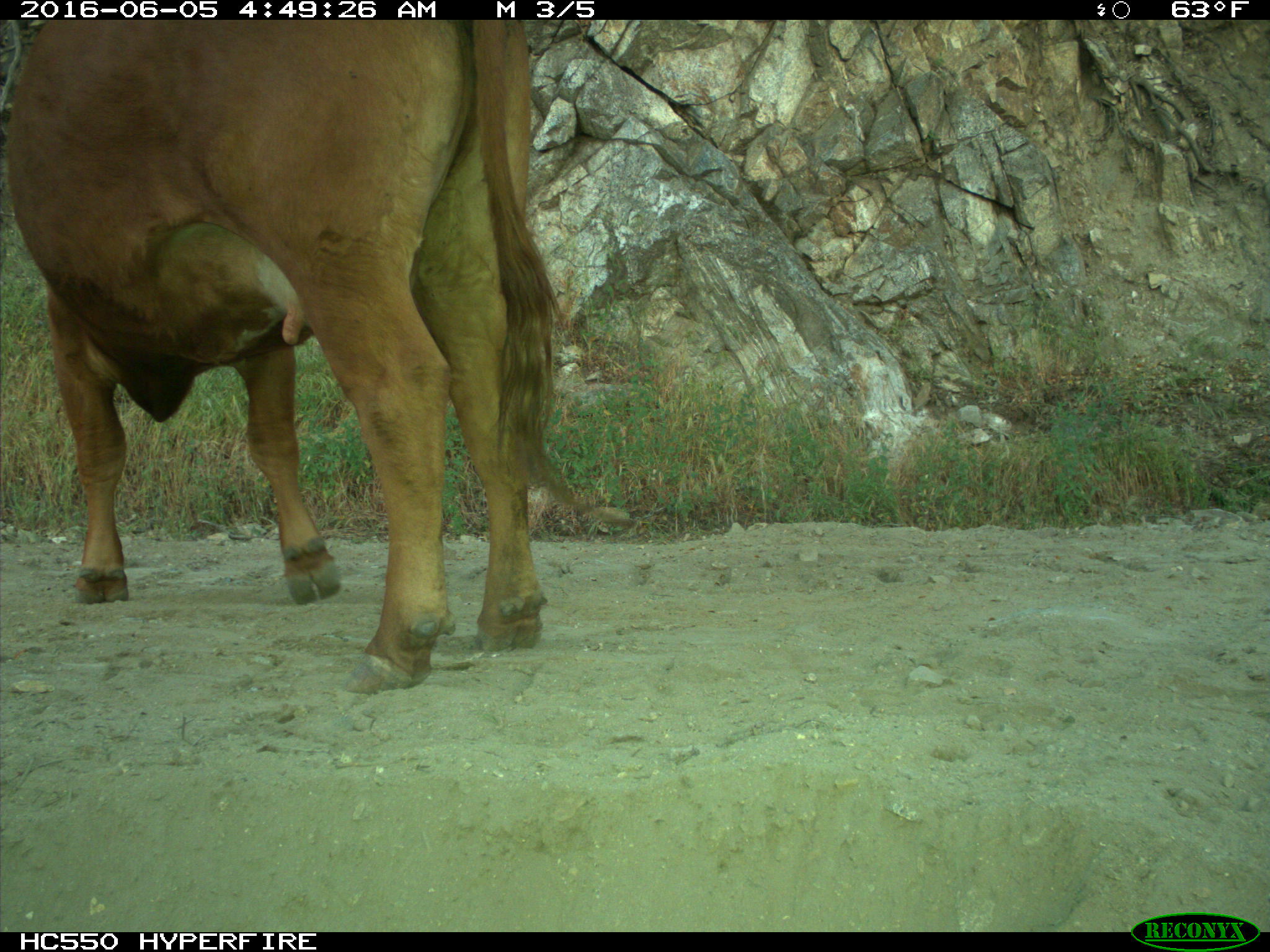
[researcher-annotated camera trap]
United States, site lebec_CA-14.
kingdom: Animalia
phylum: Chordata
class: Mammalia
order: Artiodactyla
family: Bovidae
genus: Bos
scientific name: Bos taurus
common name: domestic cow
Bos taurus (domestic cow).